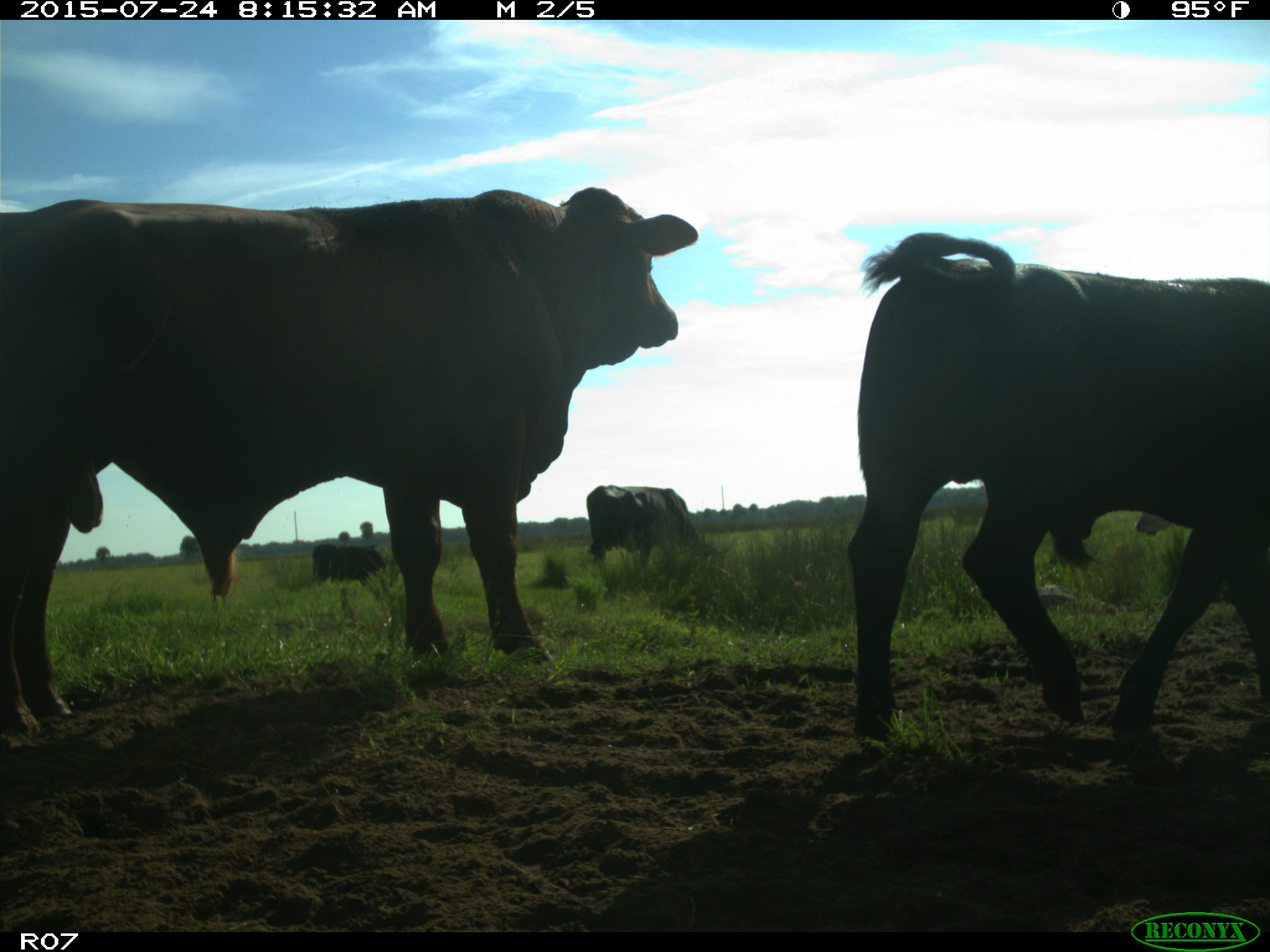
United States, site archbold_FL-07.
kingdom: Animalia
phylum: Chordata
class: Mammalia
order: Artiodactyla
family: Bovidae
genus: Bos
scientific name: Bos taurus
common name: domestic cow